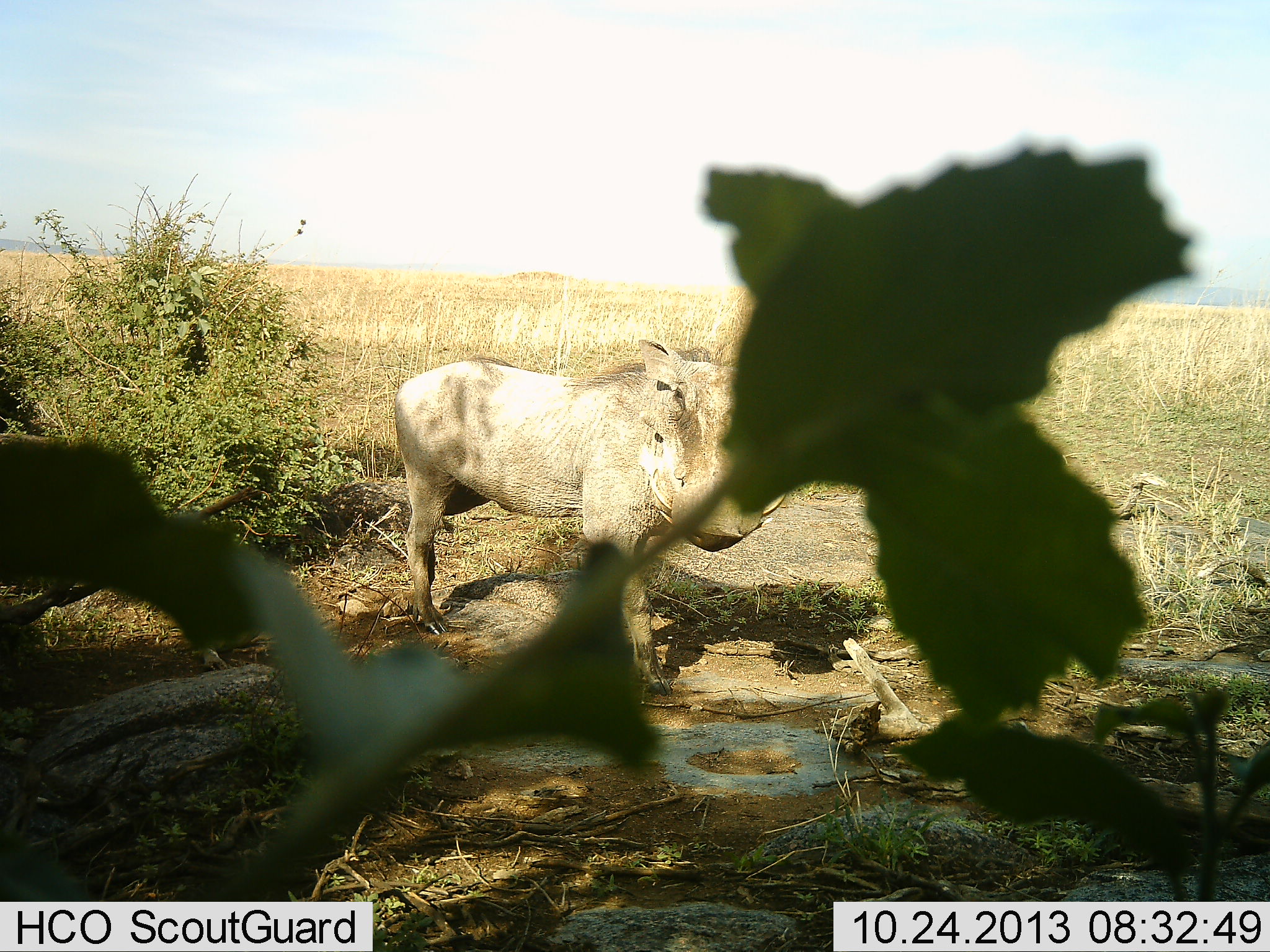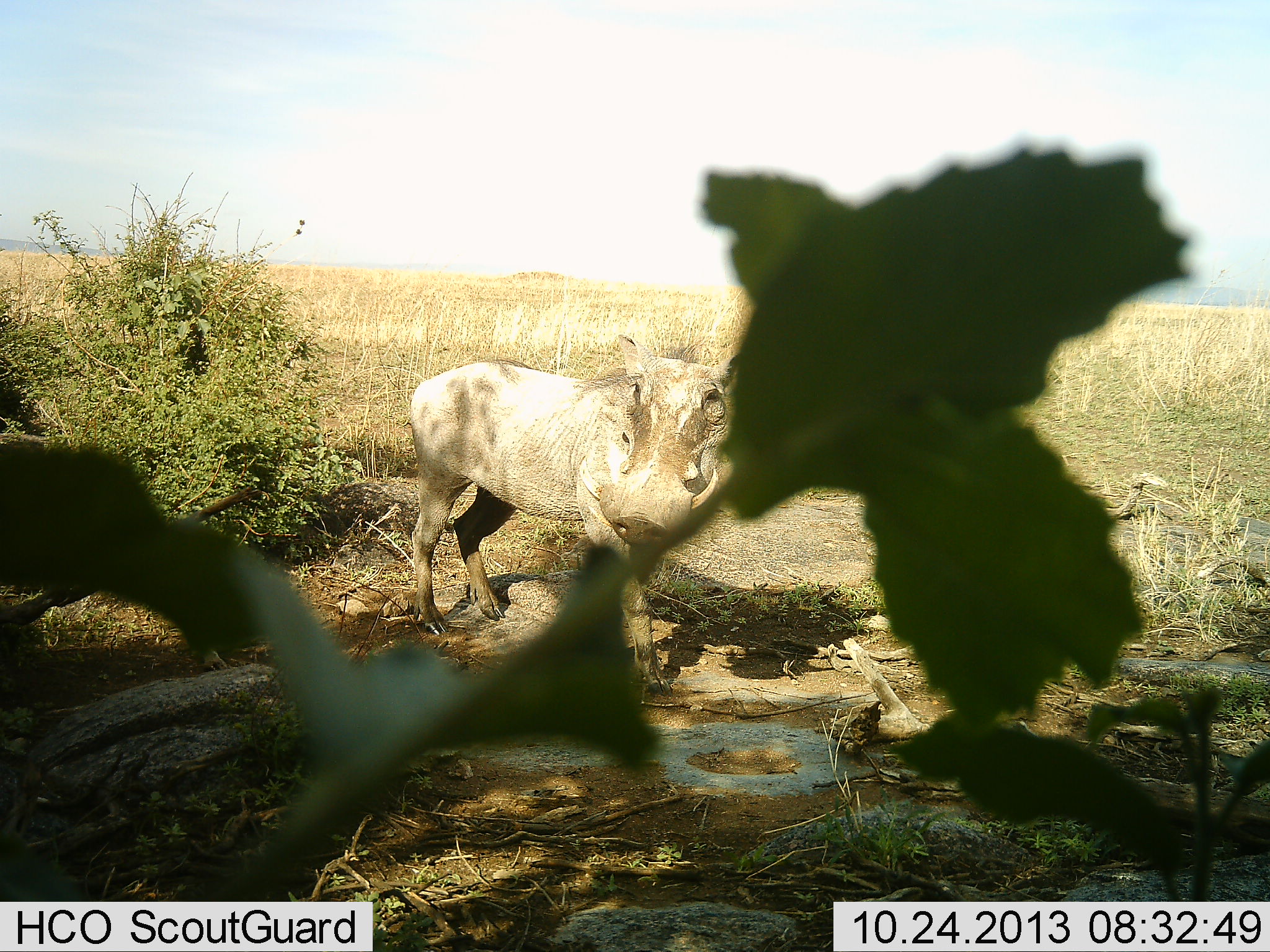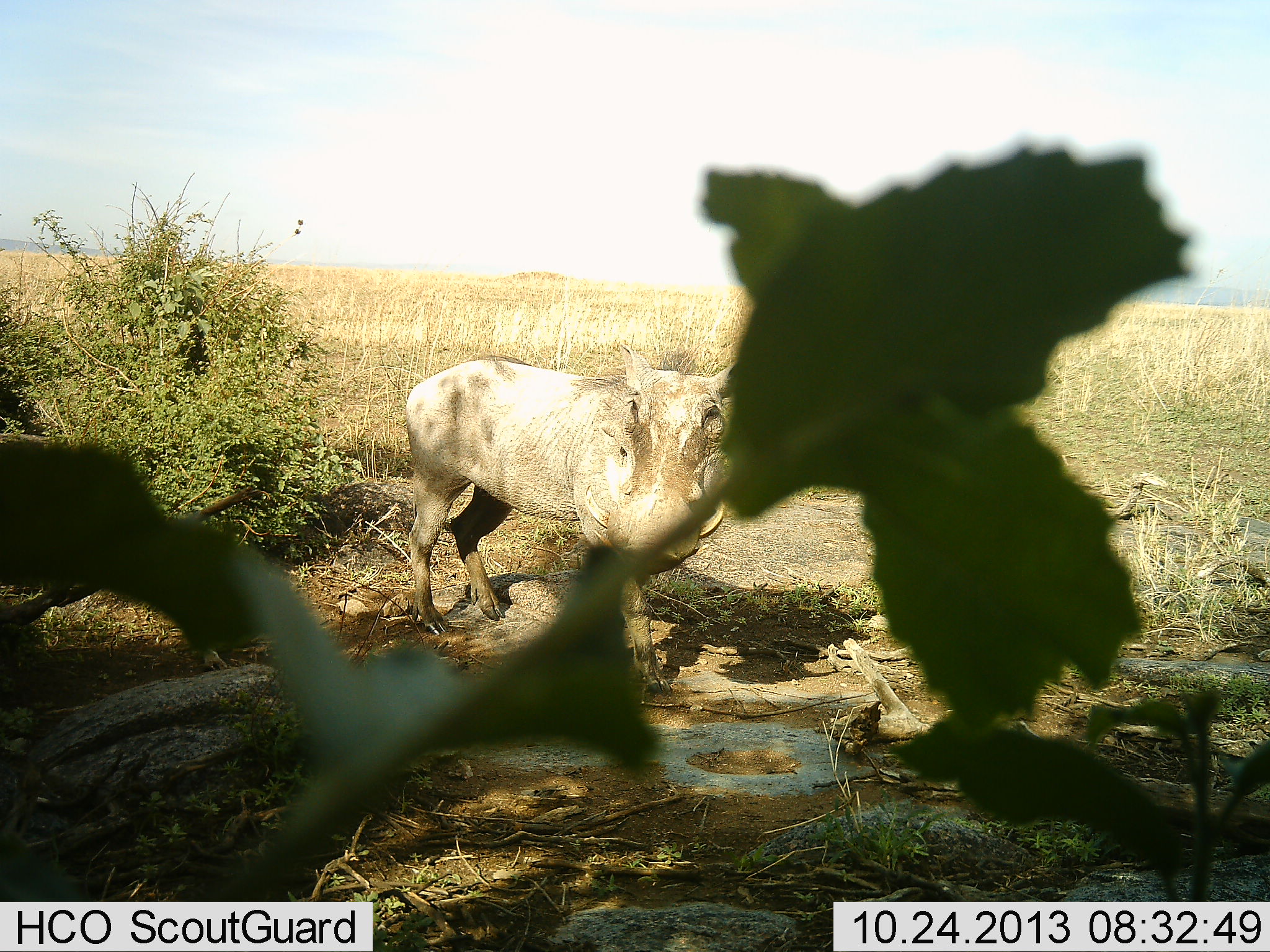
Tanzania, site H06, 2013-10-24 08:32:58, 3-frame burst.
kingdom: Animalia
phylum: Chordata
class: Mammalia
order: Artiodactyla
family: Suidae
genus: Phacochoerus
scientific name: Phacochoerus africanus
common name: warthog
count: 1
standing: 93%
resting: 0%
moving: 3%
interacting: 0%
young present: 0%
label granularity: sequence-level